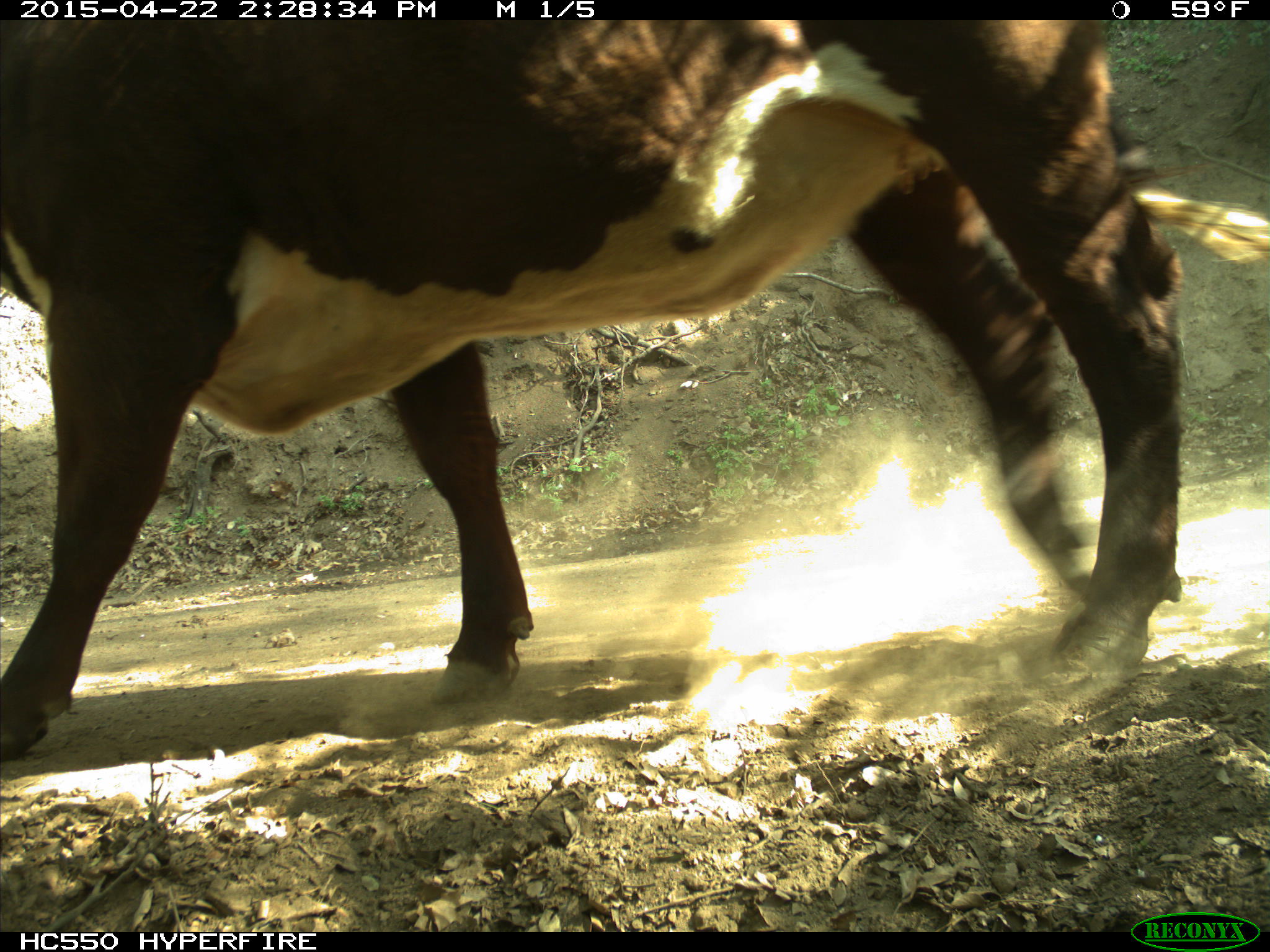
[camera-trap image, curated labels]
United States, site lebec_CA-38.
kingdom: Animalia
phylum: Chordata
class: Mammalia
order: Artiodactyla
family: Bovidae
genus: Bos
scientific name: Bos taurus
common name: domestic cow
Bos taurus (domestic cow).